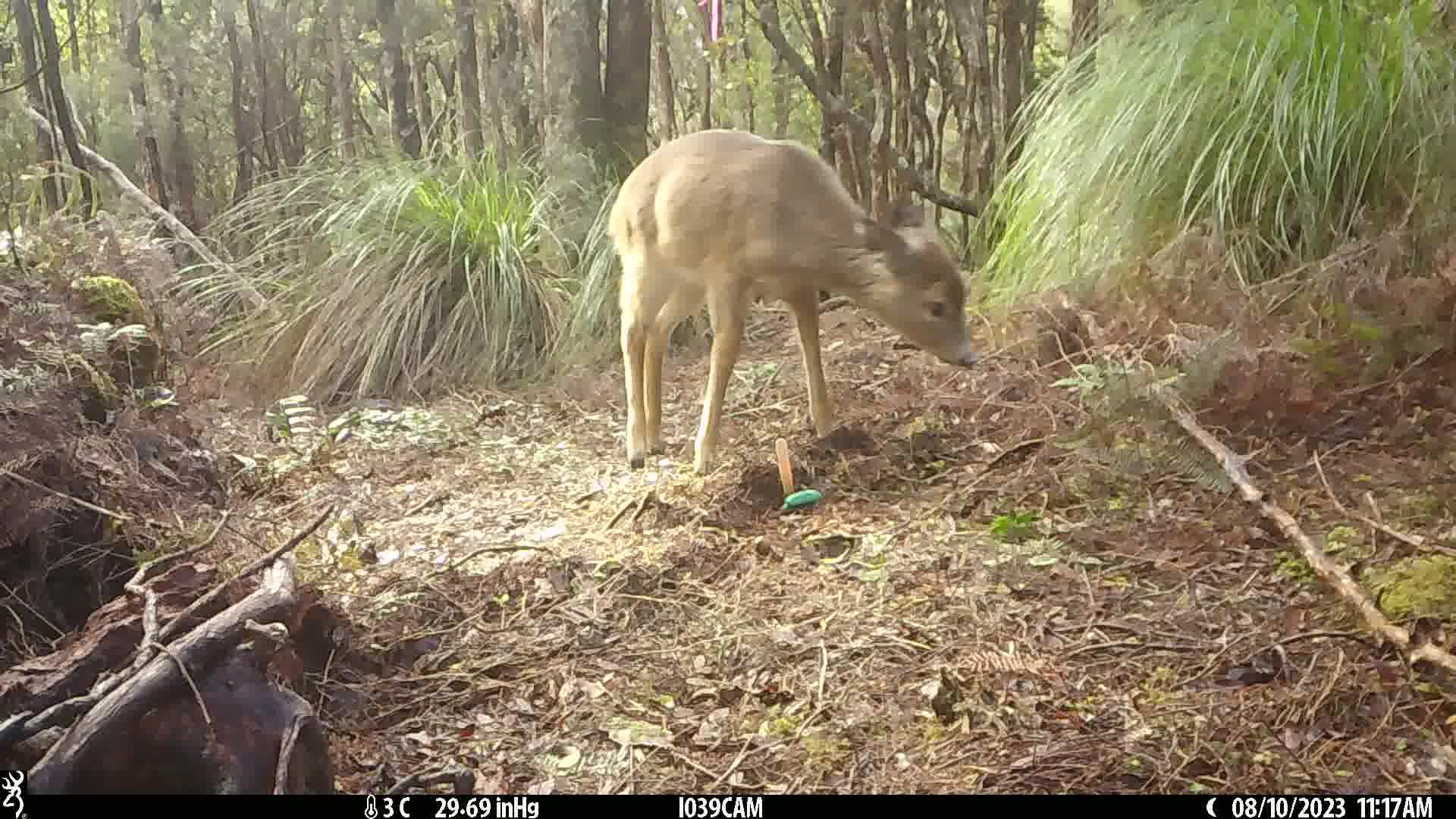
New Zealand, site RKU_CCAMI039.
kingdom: Animalia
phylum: Chordata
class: Mammalia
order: Artiodactyla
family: Cervidae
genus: Odocoileus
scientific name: Odocoileus virginianus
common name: white-tailed deer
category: white tailed deer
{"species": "white tailed deer (white-tailed deer) (Odocoileus virginianus)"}